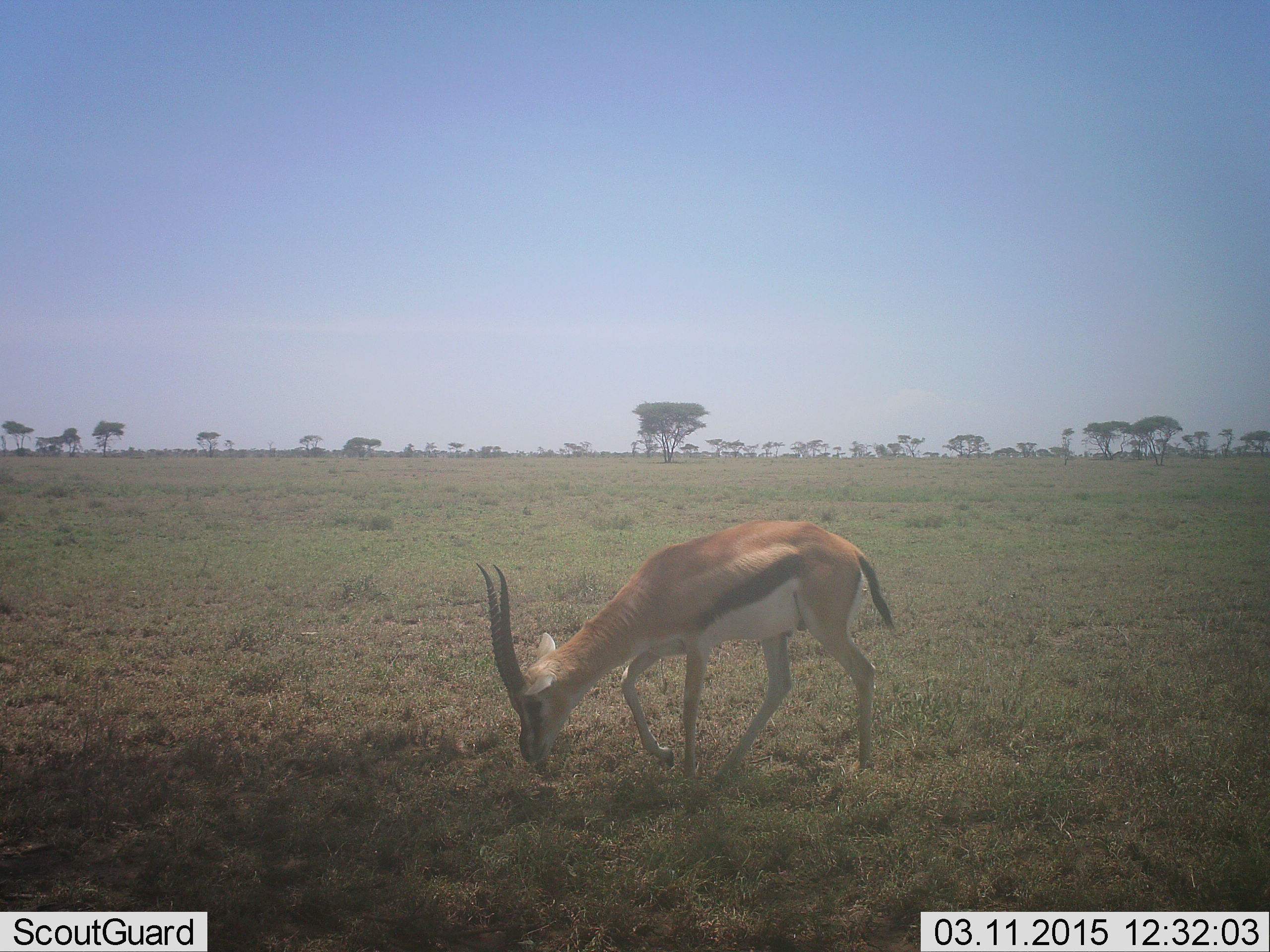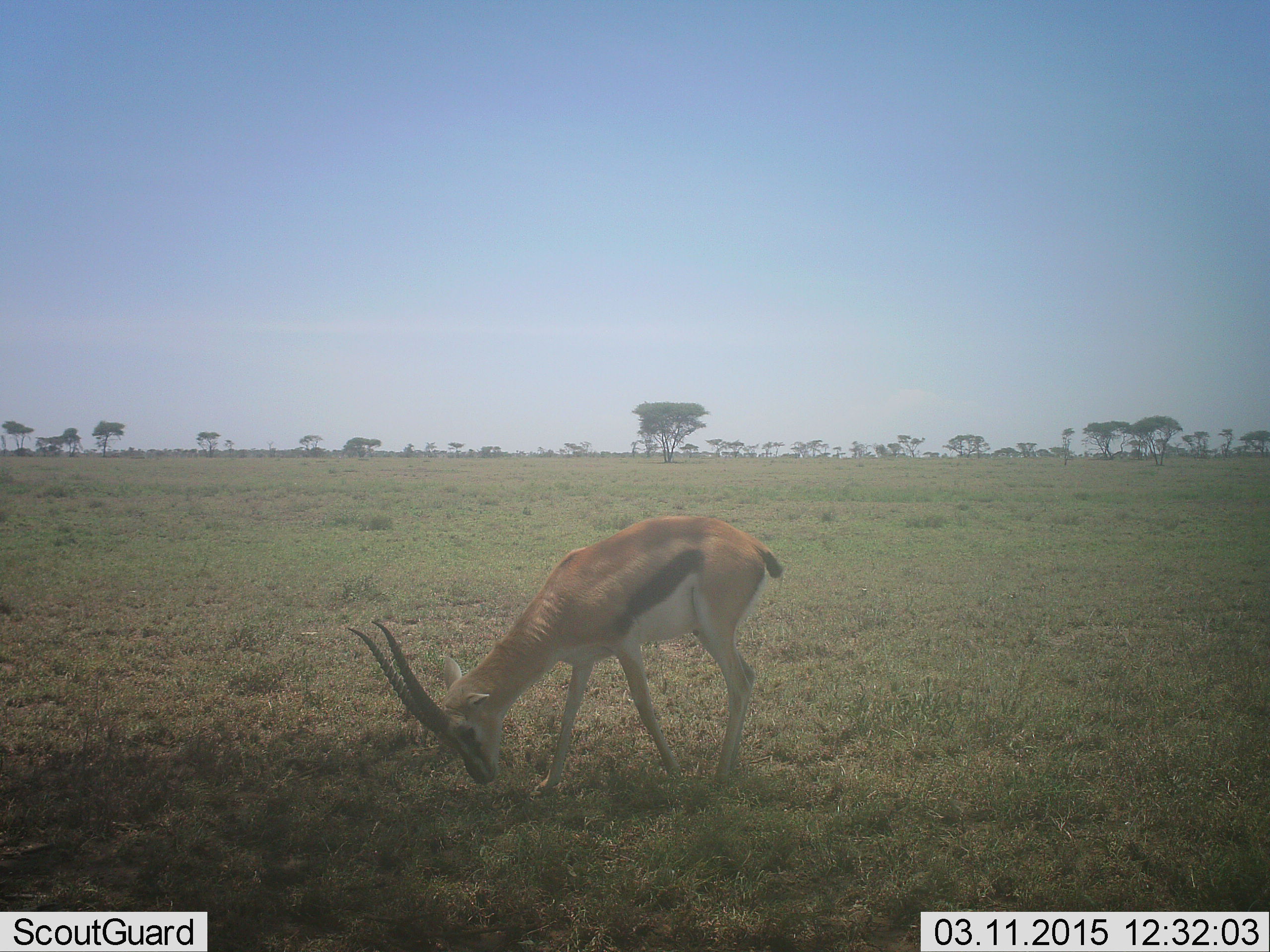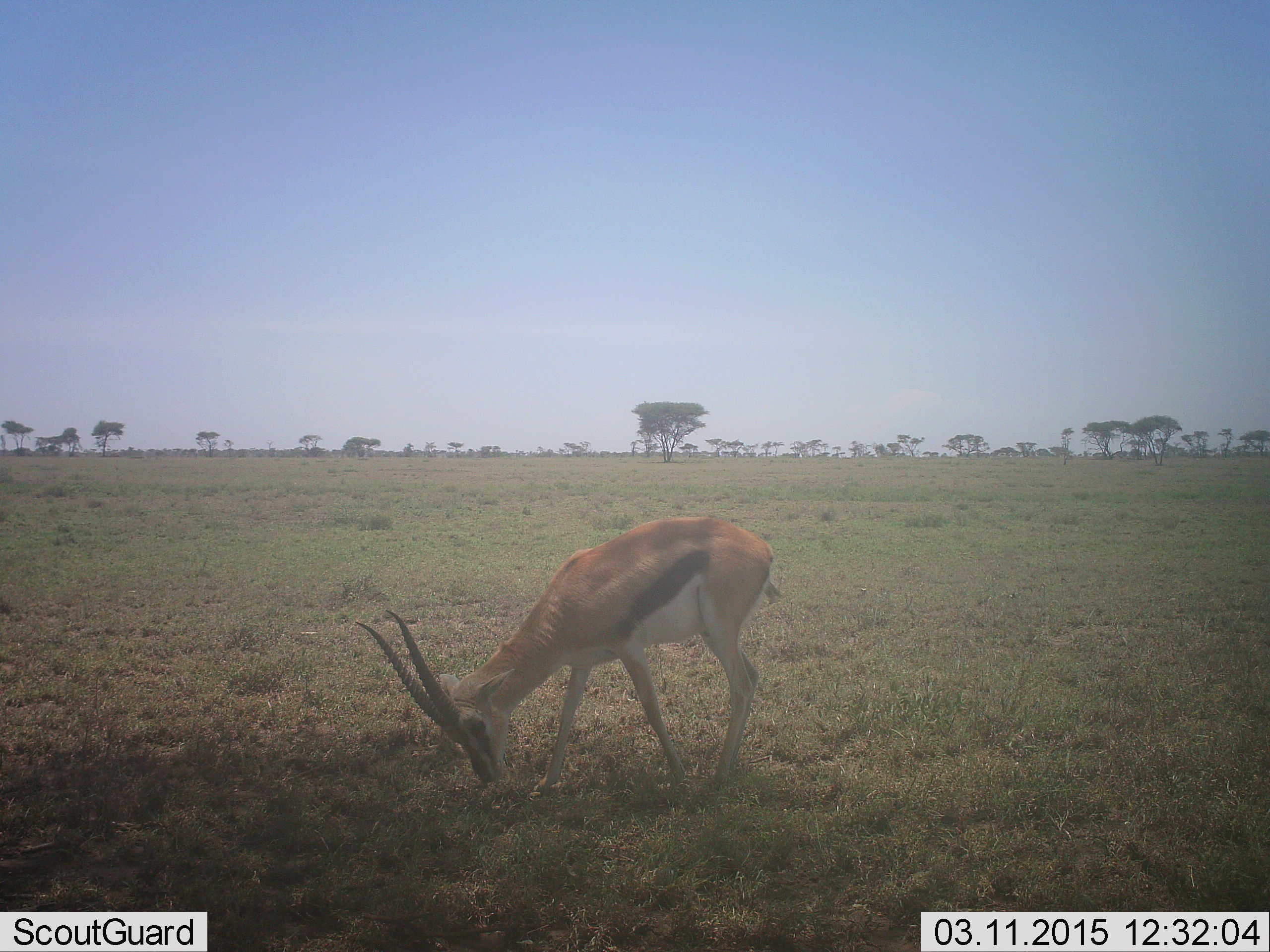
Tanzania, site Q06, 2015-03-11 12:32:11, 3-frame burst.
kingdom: Animalia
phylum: Chordata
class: Mammalia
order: Artiodactyla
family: Bovidae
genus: Eudorcas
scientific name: Eudorcas thomsonii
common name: thomson's gazelle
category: gazellethomsons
Gazellethomsons (thomson's gazelle) (Eudorcas thomsonii), count 1. Behavior (volunteer vote fractions): standing 10%, resting 0%, moving 30%, interacting 0%. Young present (vote fraction): 0%. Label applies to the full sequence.